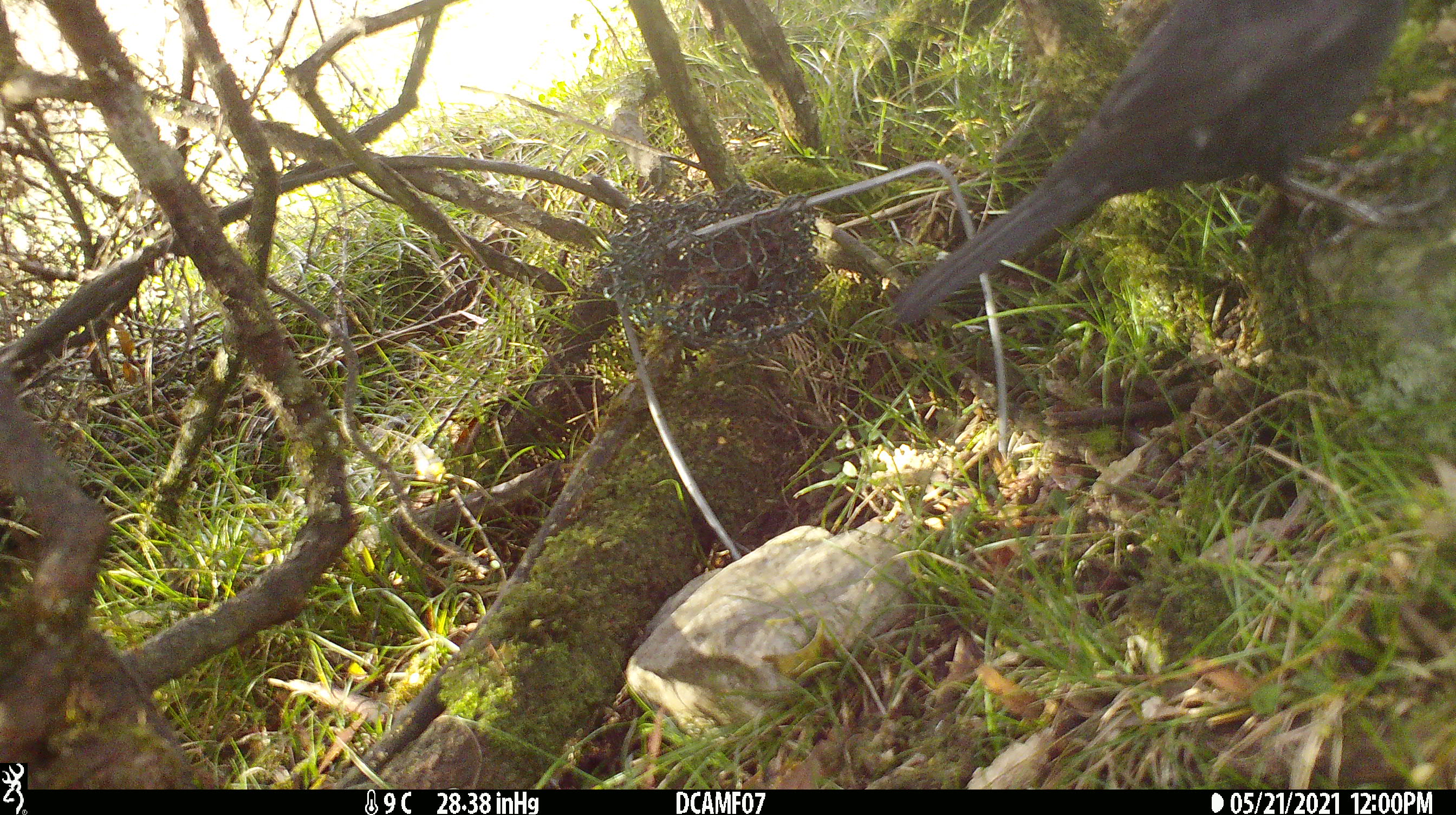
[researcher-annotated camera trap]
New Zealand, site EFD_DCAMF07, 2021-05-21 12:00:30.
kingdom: Animalia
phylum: Chordata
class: Aves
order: Passeriformes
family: Turdidae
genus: Turdus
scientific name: Turdus merula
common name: eurasian blackbird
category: blackbird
Blackbird (eurasian blackbird) (Turdus merula).